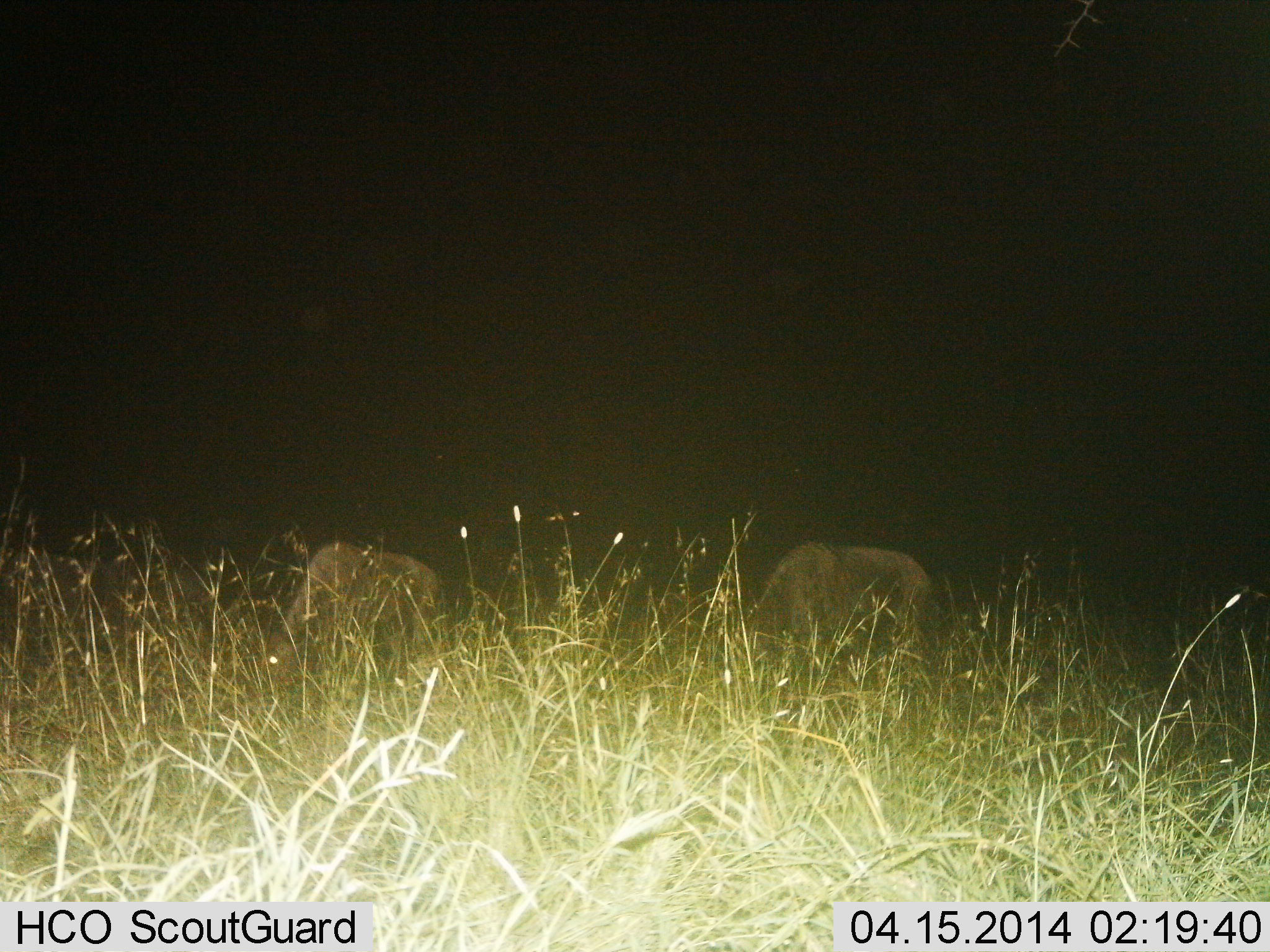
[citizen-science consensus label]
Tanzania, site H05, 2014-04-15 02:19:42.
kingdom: Animalia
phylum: Chordata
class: Mammalia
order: Artiodactyla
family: Bovidae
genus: Connochaetes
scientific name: Connochaetes taurinus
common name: blue wildebeest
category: wildebeest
Wildebeest (blue wildebeest) (Connochaetes taurinus), count 2. Behavior (volunteer vote fractions): standing 30%, resting 0%, moving 0%, interacting 0%. Young present (vote fraction): 0%. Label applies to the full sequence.